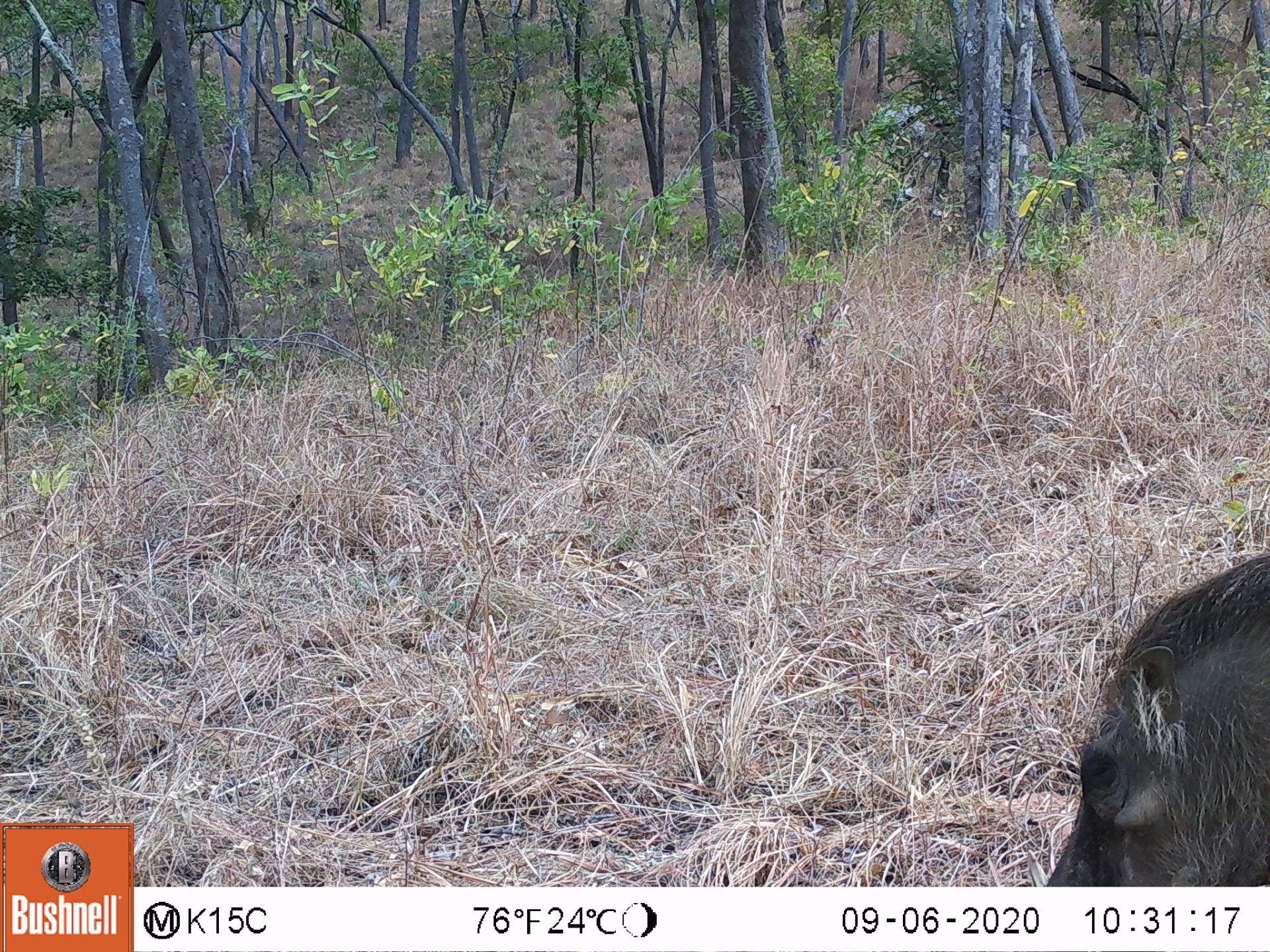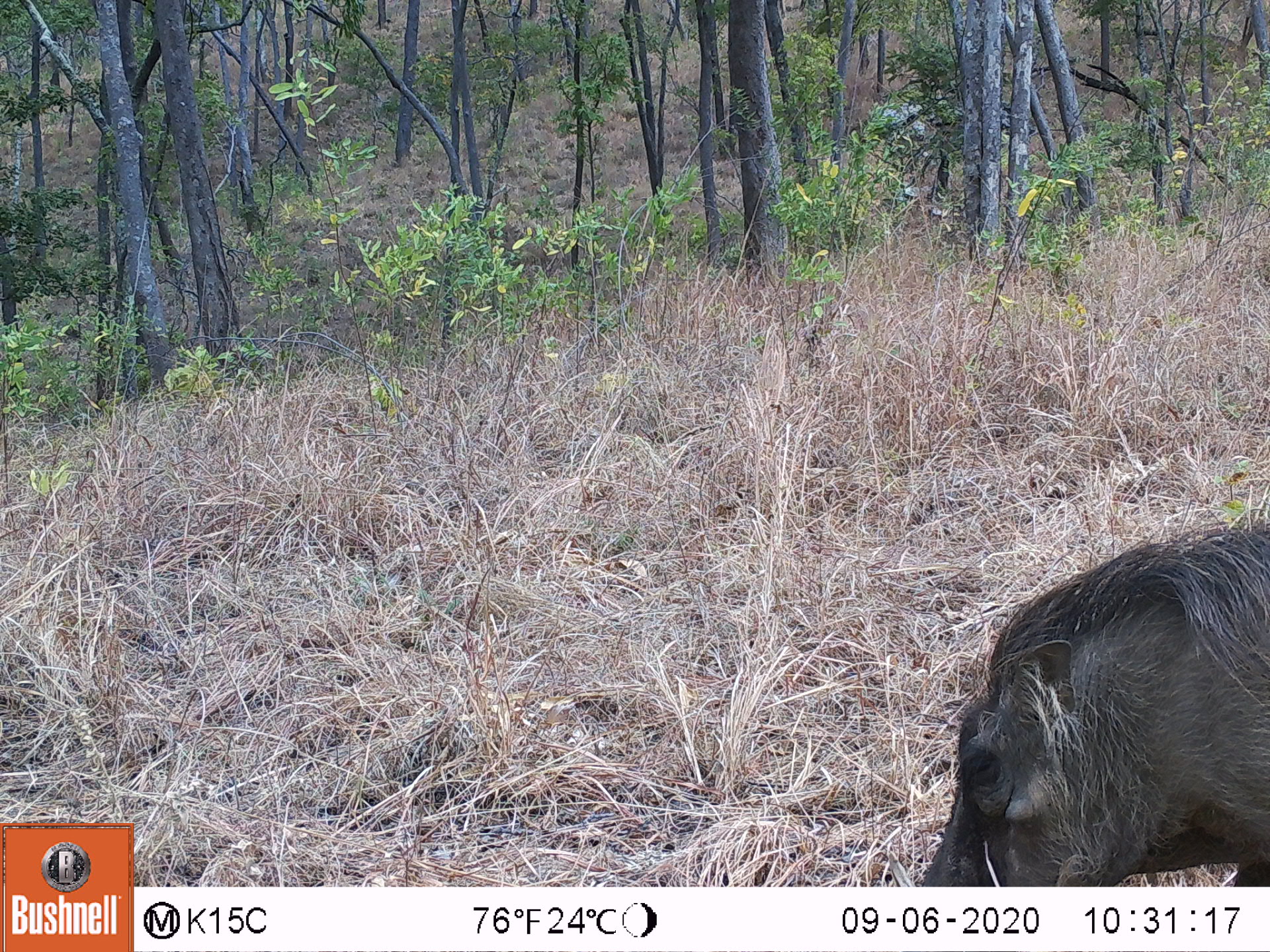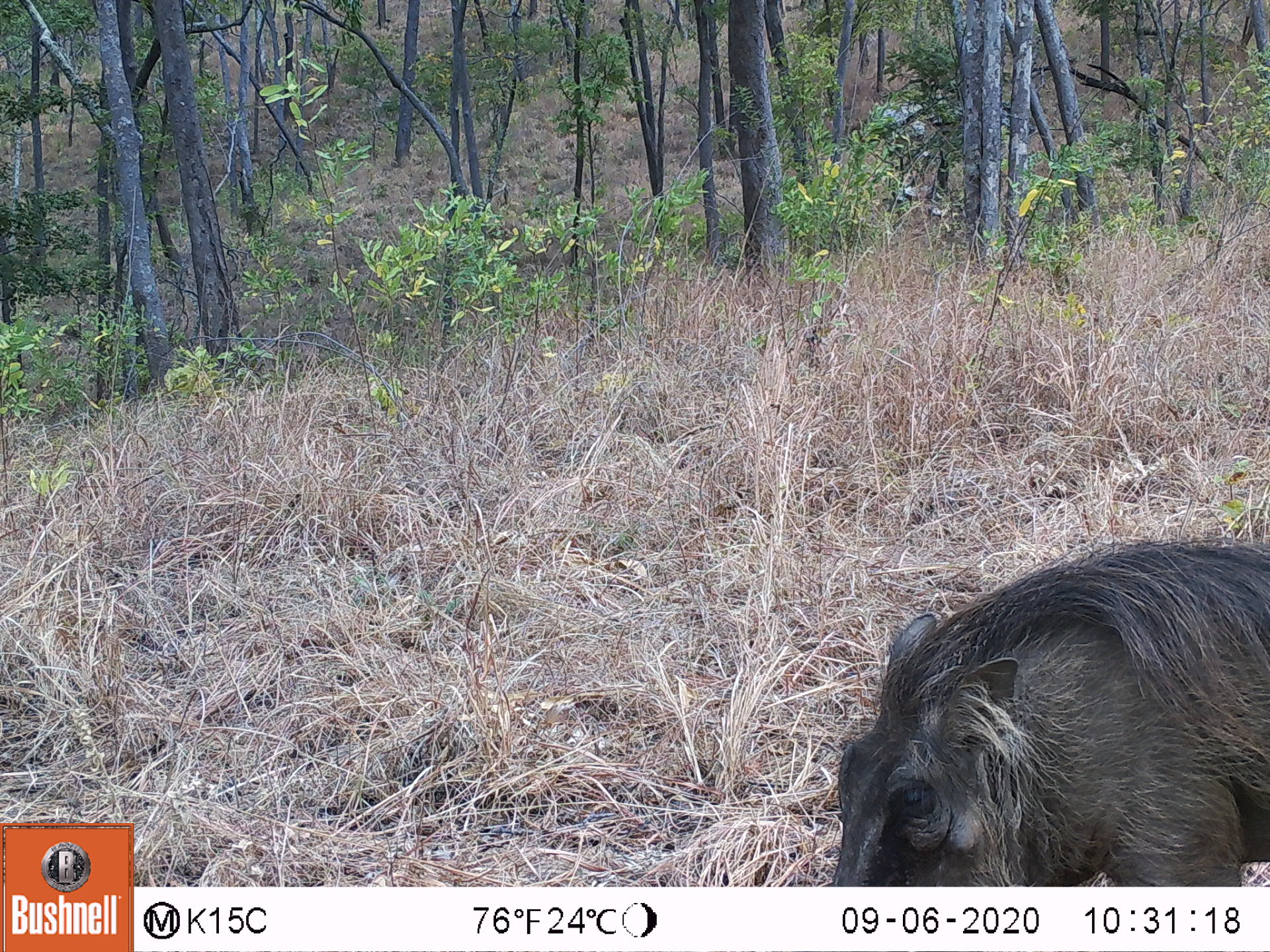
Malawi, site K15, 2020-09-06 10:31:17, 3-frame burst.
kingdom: Animalia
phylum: Chordata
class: Mammalia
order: Artiodactyla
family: Suidae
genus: Phacochoerus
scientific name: Phacochoerus africanus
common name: common warthog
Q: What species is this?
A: Common warthog (Phacochoerus africanus).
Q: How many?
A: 1.